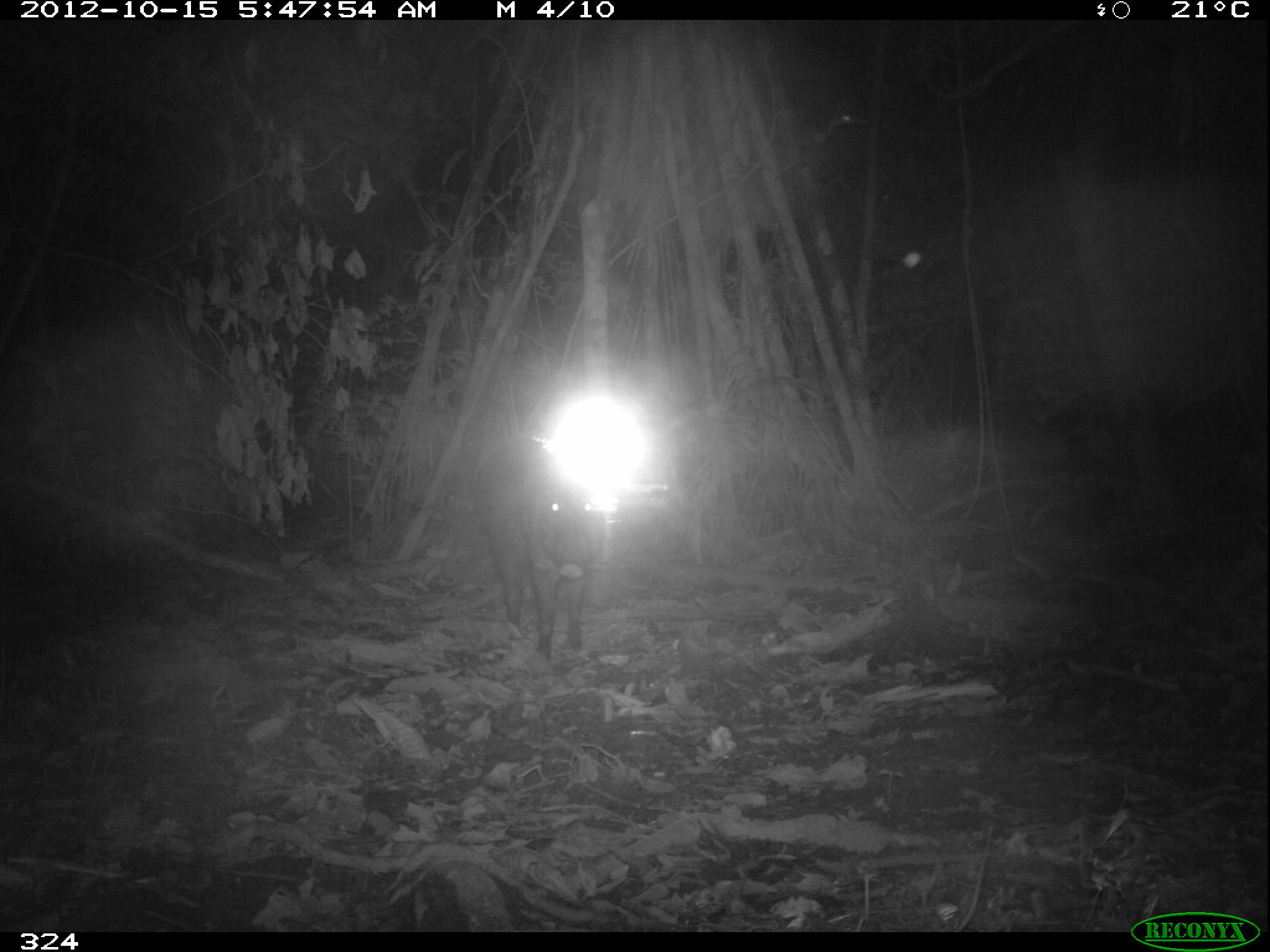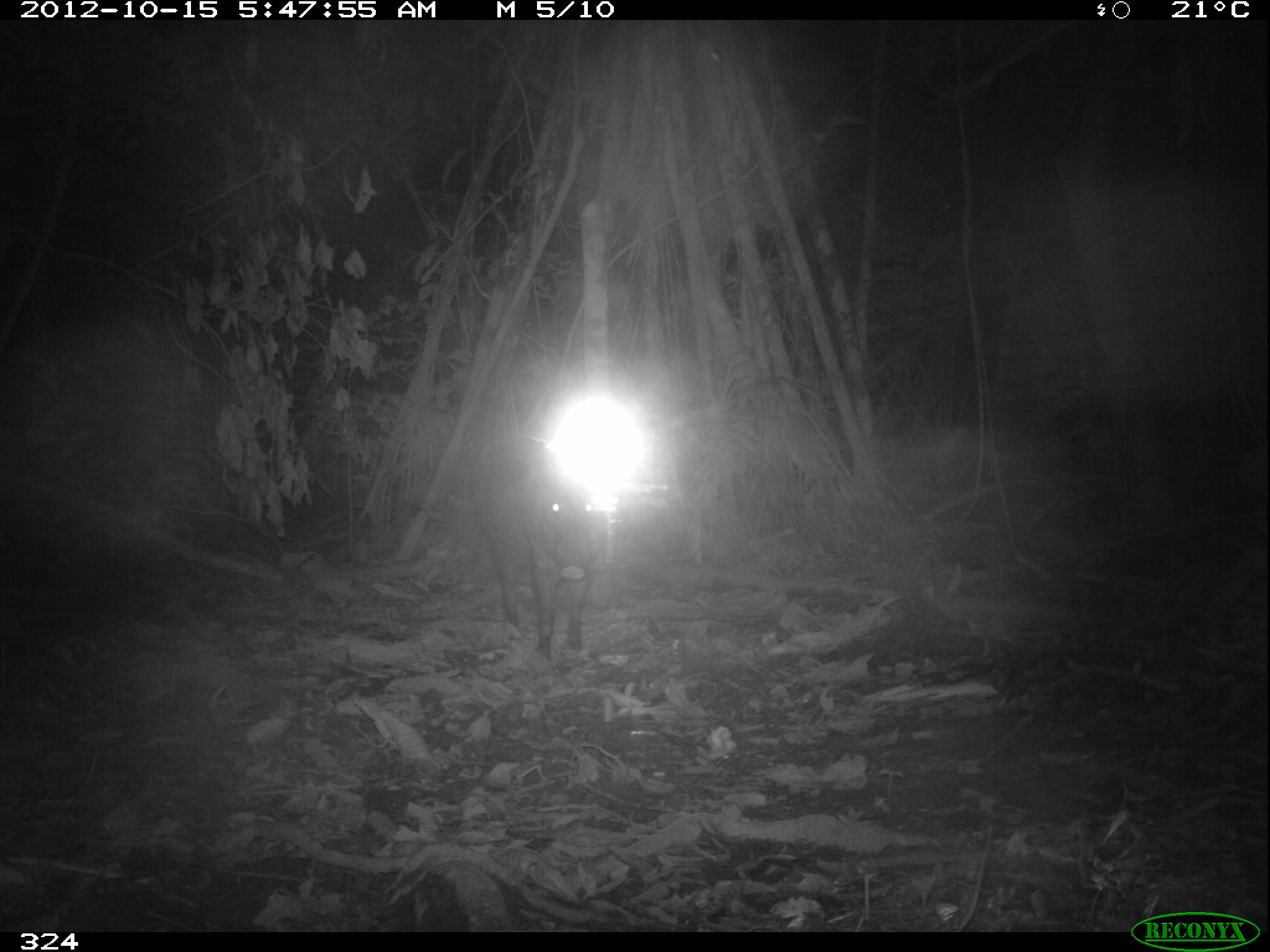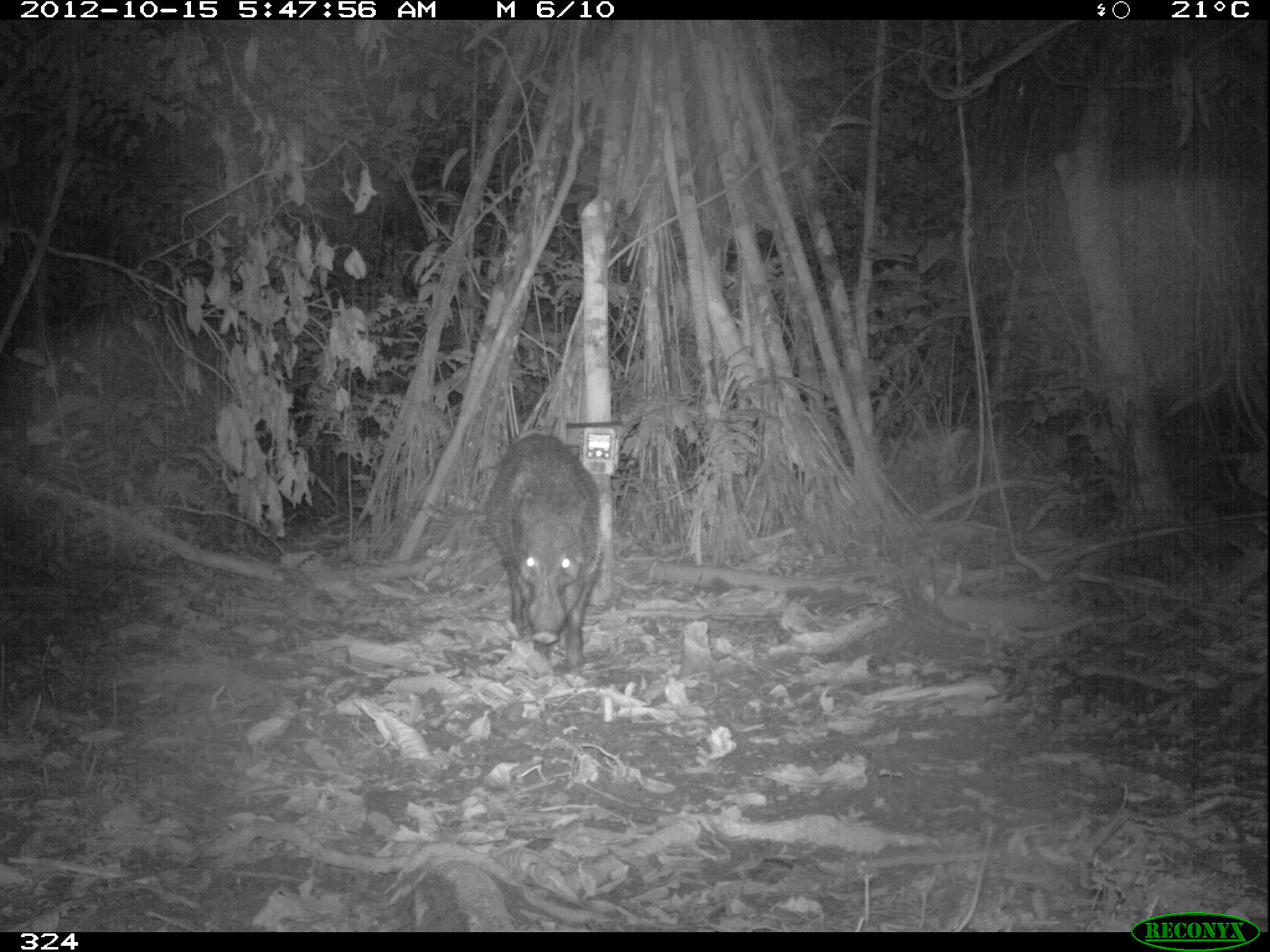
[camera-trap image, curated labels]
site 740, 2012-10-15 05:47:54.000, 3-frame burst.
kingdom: Animalia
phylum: Chordata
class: Mammalia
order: Artiodactyla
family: Tayassuidae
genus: Pecari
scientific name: Pecari tajacu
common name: collared peccary